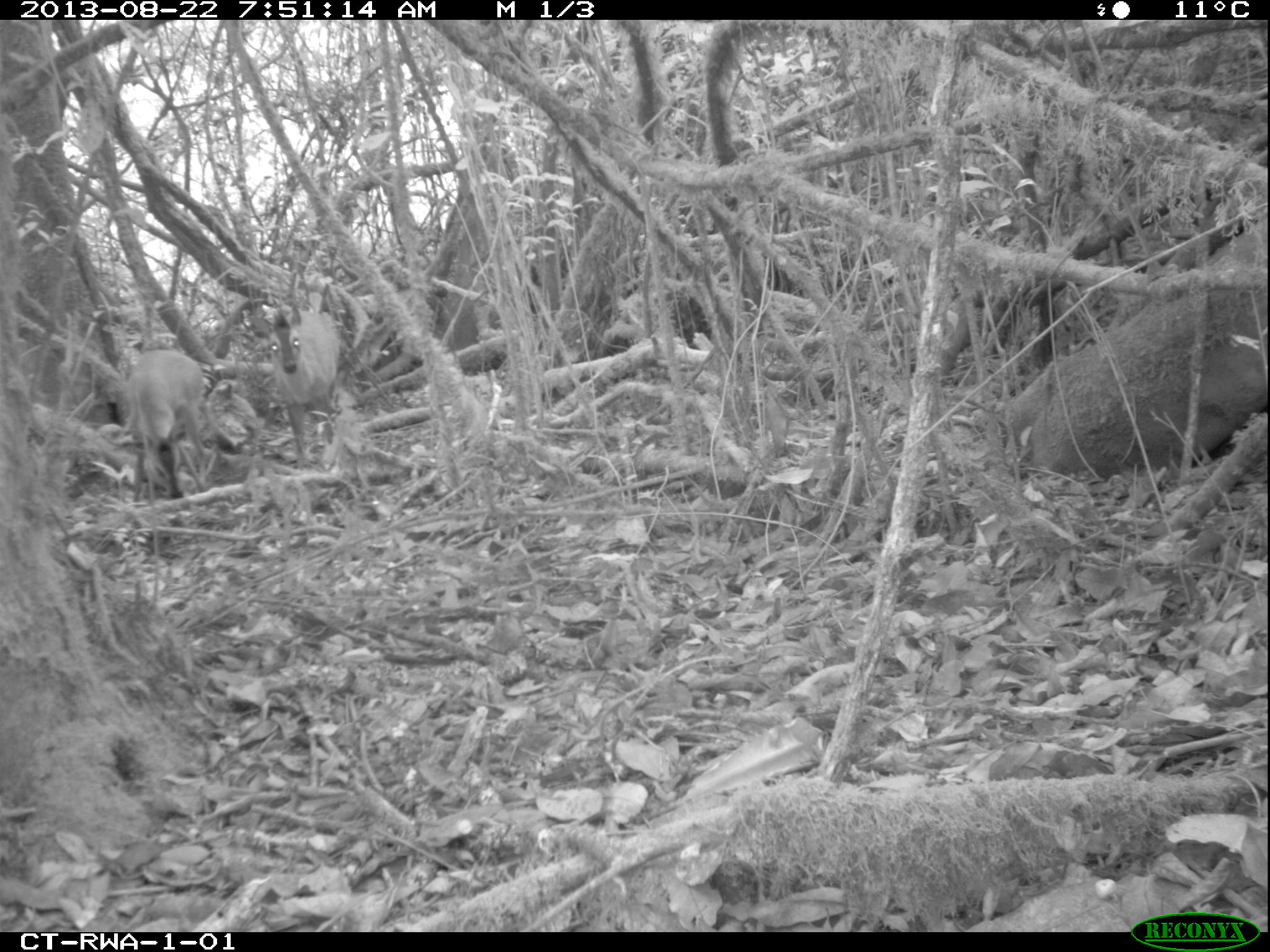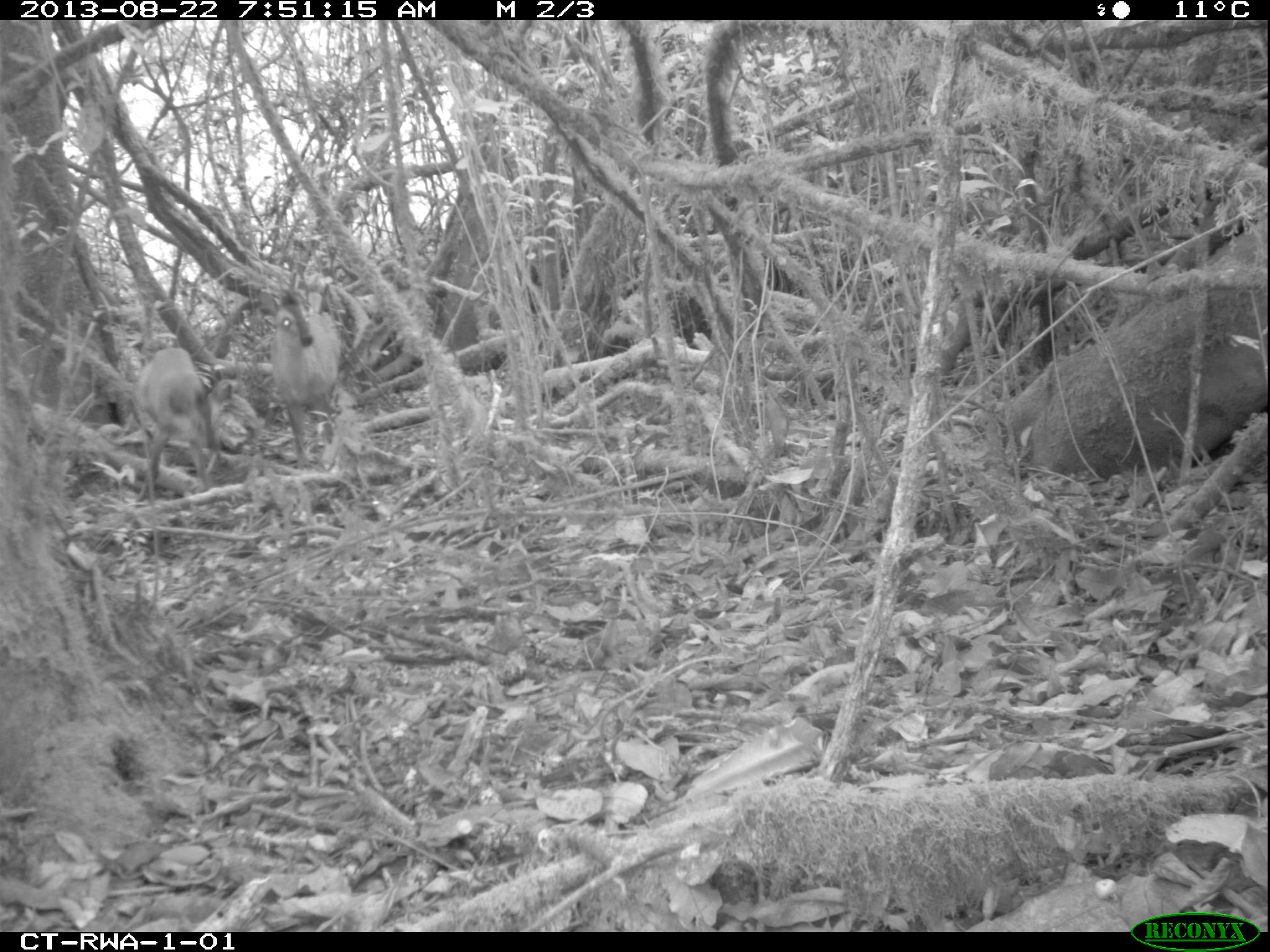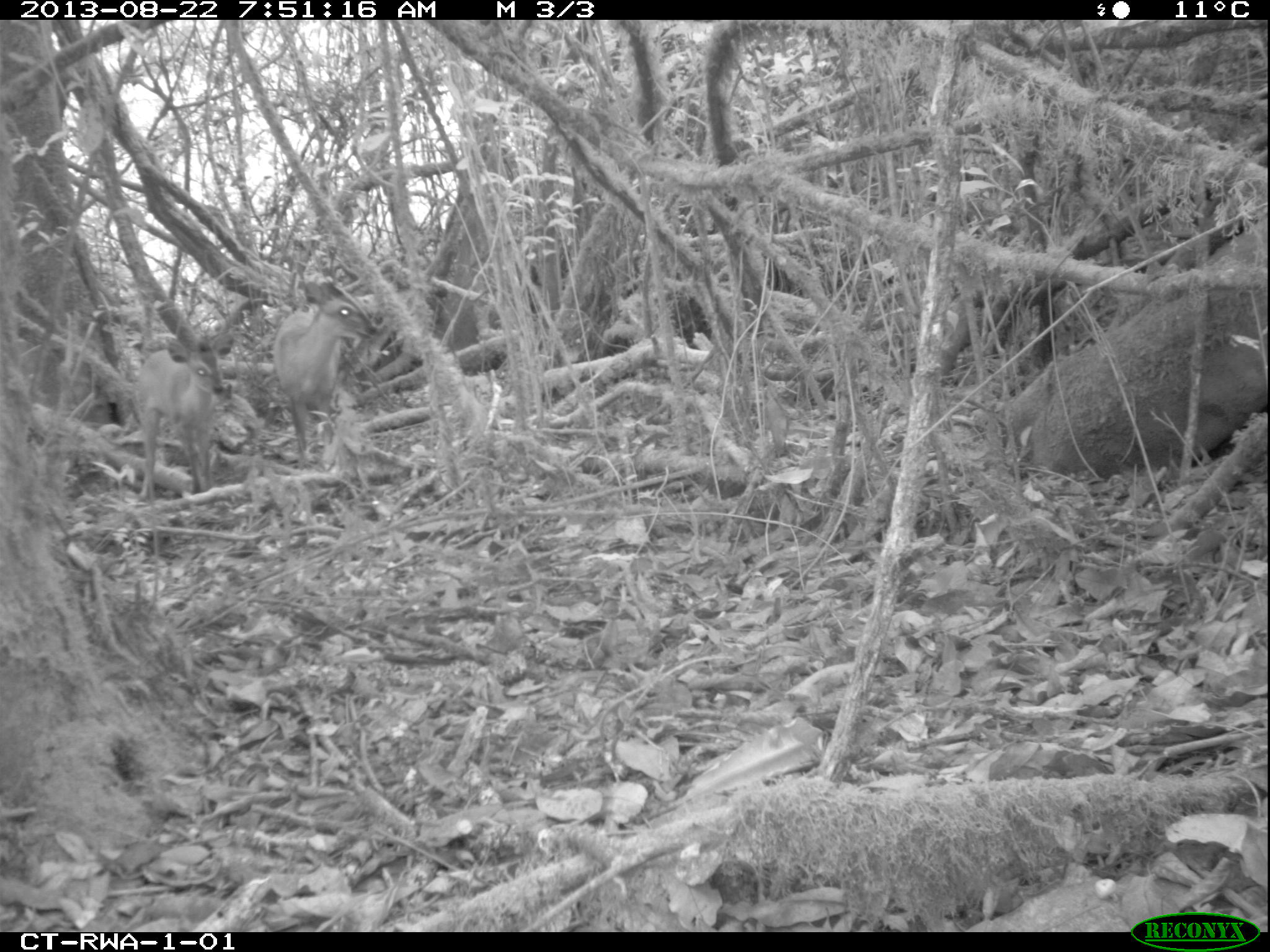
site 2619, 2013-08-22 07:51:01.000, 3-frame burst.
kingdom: Animalia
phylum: Chordata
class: Mammalia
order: Artiodactyla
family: Bovidae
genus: Cephalophus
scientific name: Cephalophus nigrifrons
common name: black-fronted duiker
Cephalophus nigrifrons (black-fronted duiker), count 2.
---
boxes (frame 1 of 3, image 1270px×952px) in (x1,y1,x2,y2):
cephalophus nigrifrons: (247,301,340,472); (117,347,211,498)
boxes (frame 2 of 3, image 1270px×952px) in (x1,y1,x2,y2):
cephalophus nigrifrons: (256,273,341,466); (133,343,234,499)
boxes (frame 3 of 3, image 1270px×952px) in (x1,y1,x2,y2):
cephalophus nigrifrons: (272,277,380,468); (134,333,234,504)